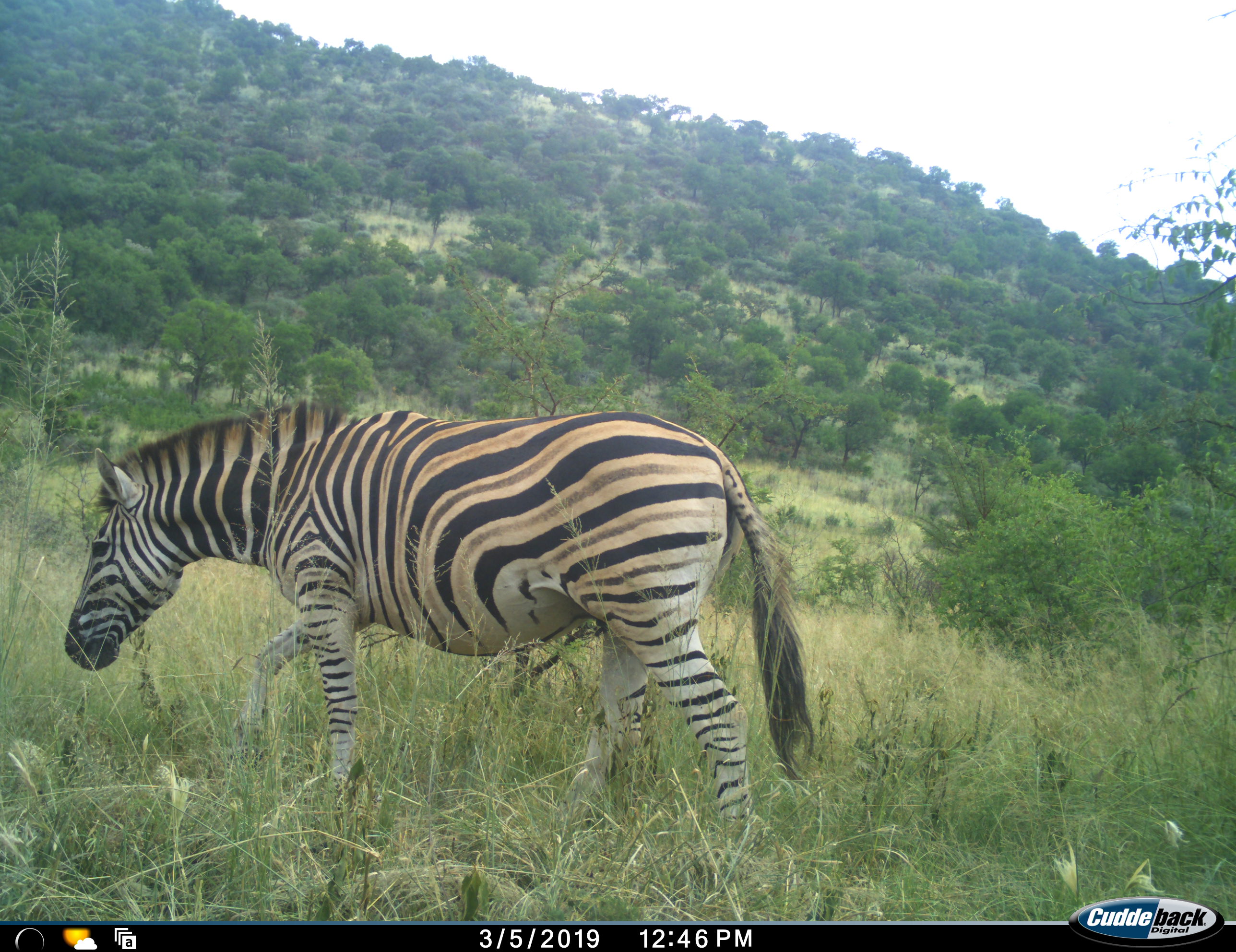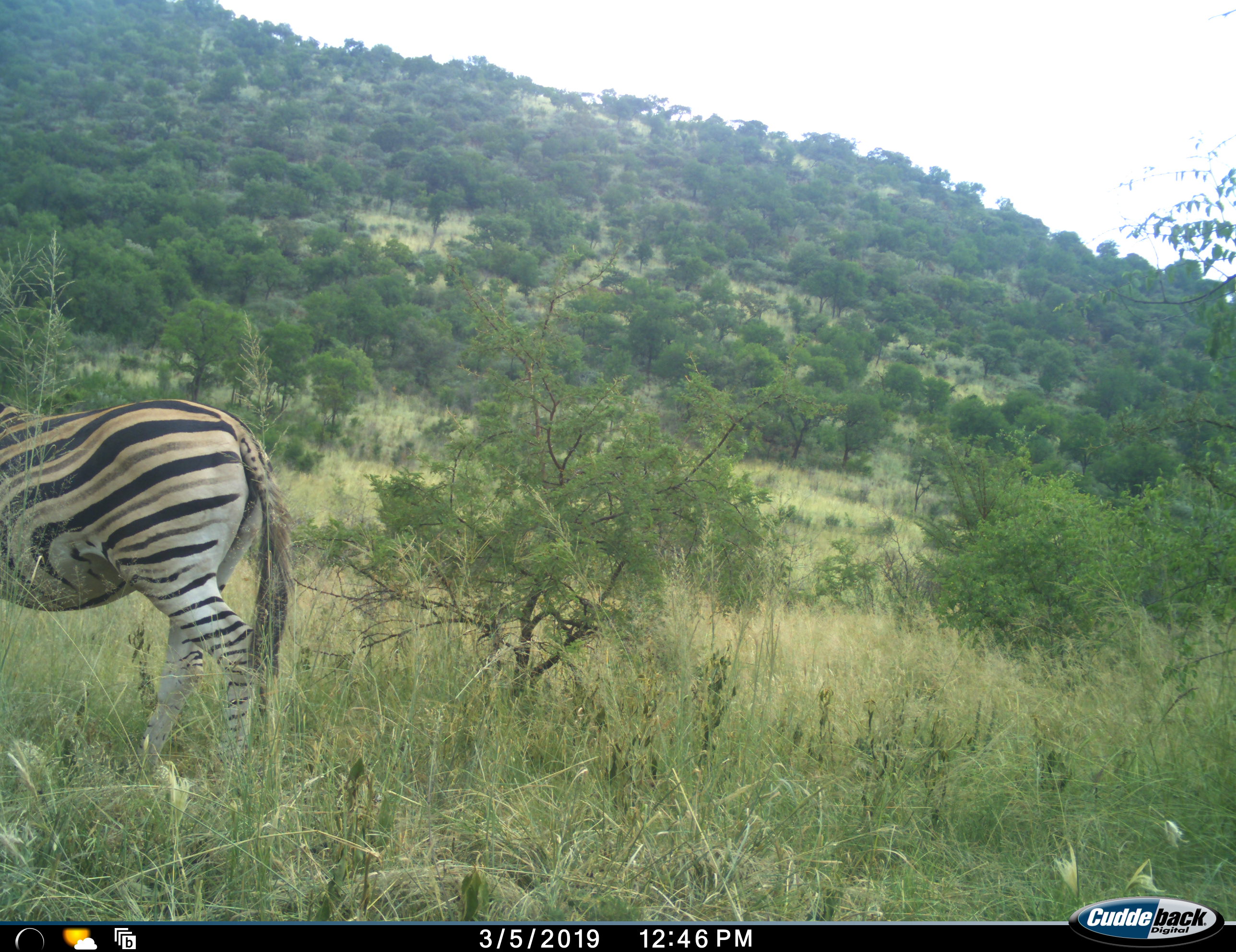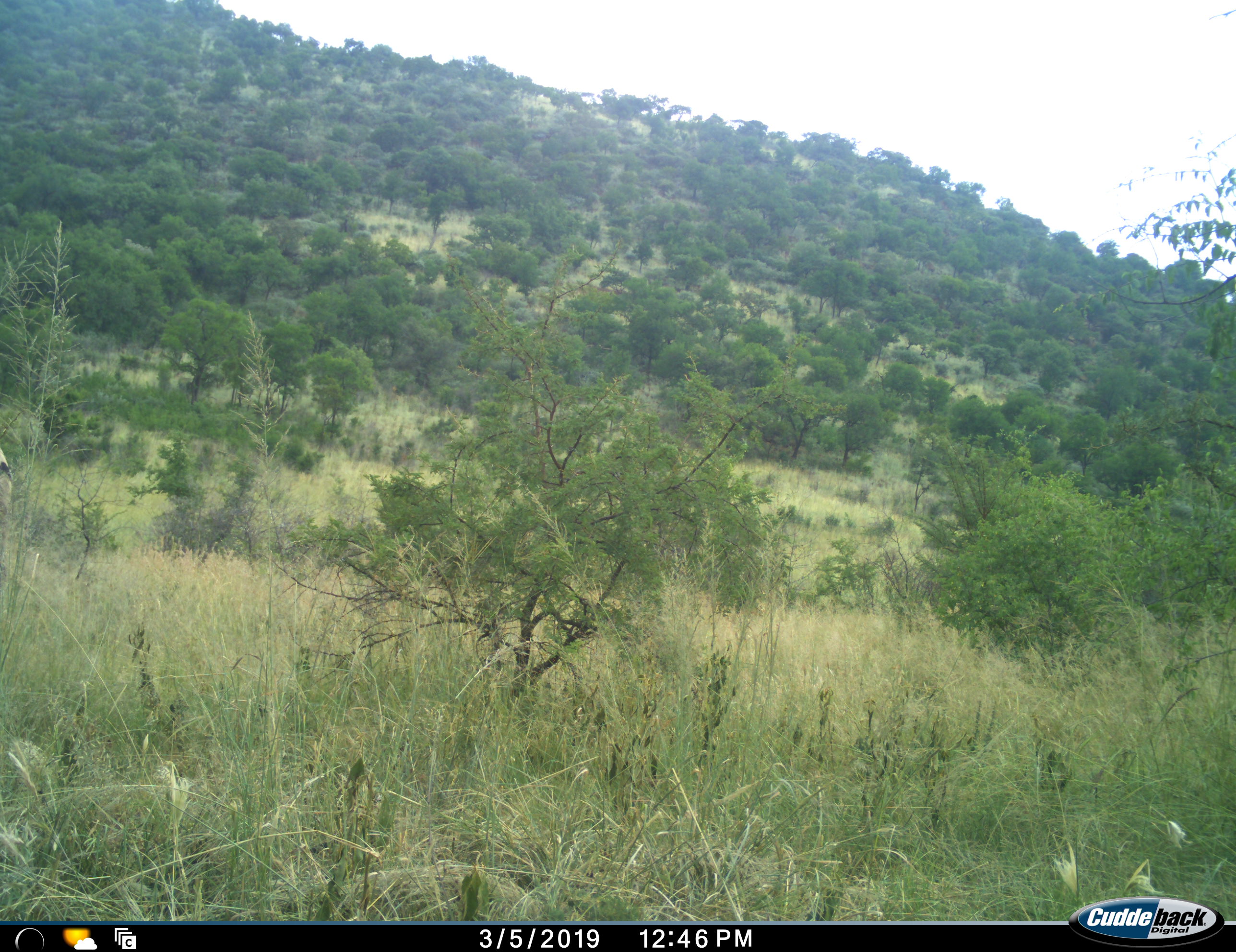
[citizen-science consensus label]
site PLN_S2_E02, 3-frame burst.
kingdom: Animalia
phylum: Chordata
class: Mammalia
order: Perissodactyla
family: Equidae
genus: Equus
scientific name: Equus quagga burchellii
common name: burchell's zebra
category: zebraburchells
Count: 1.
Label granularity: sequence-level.